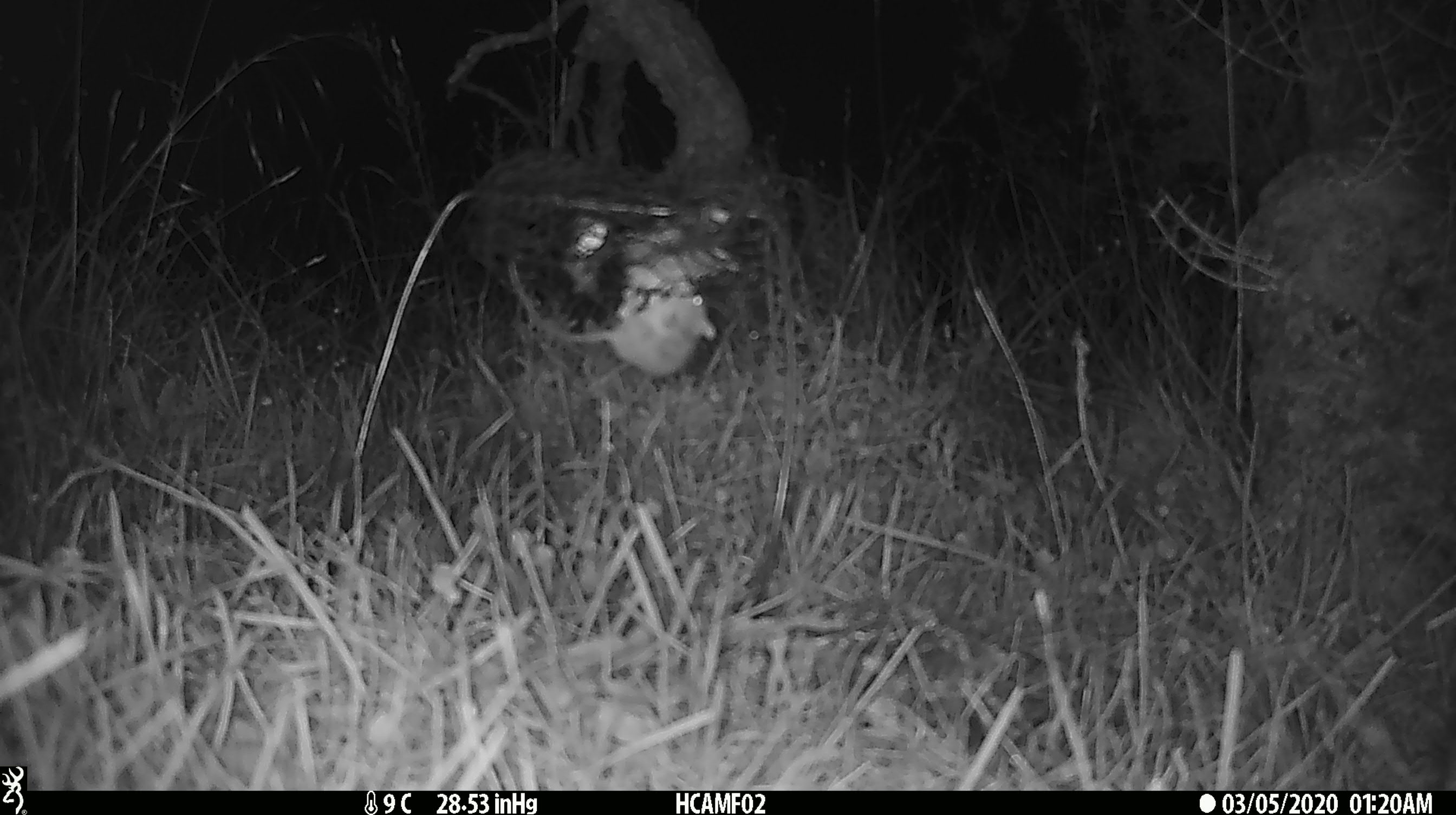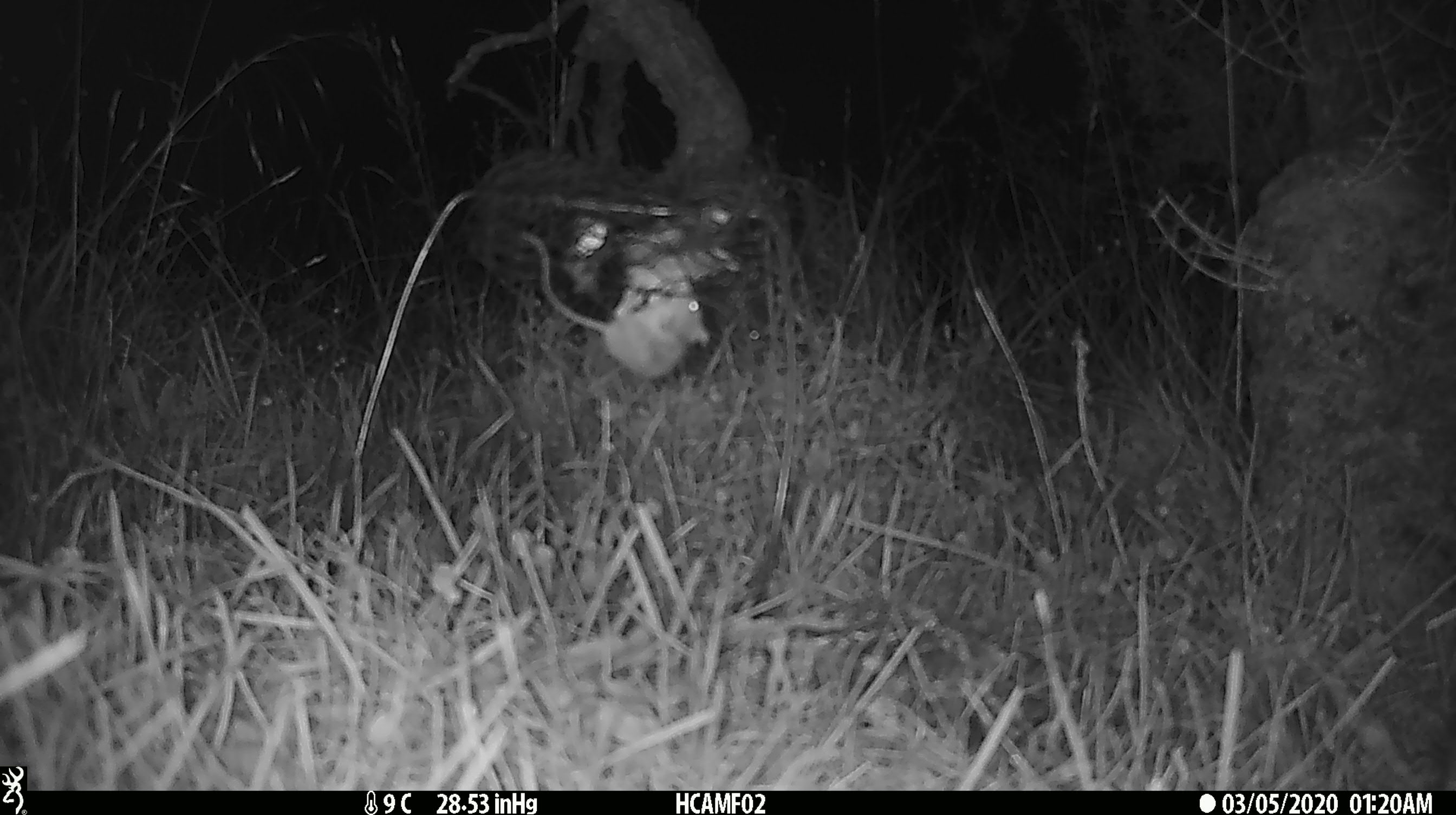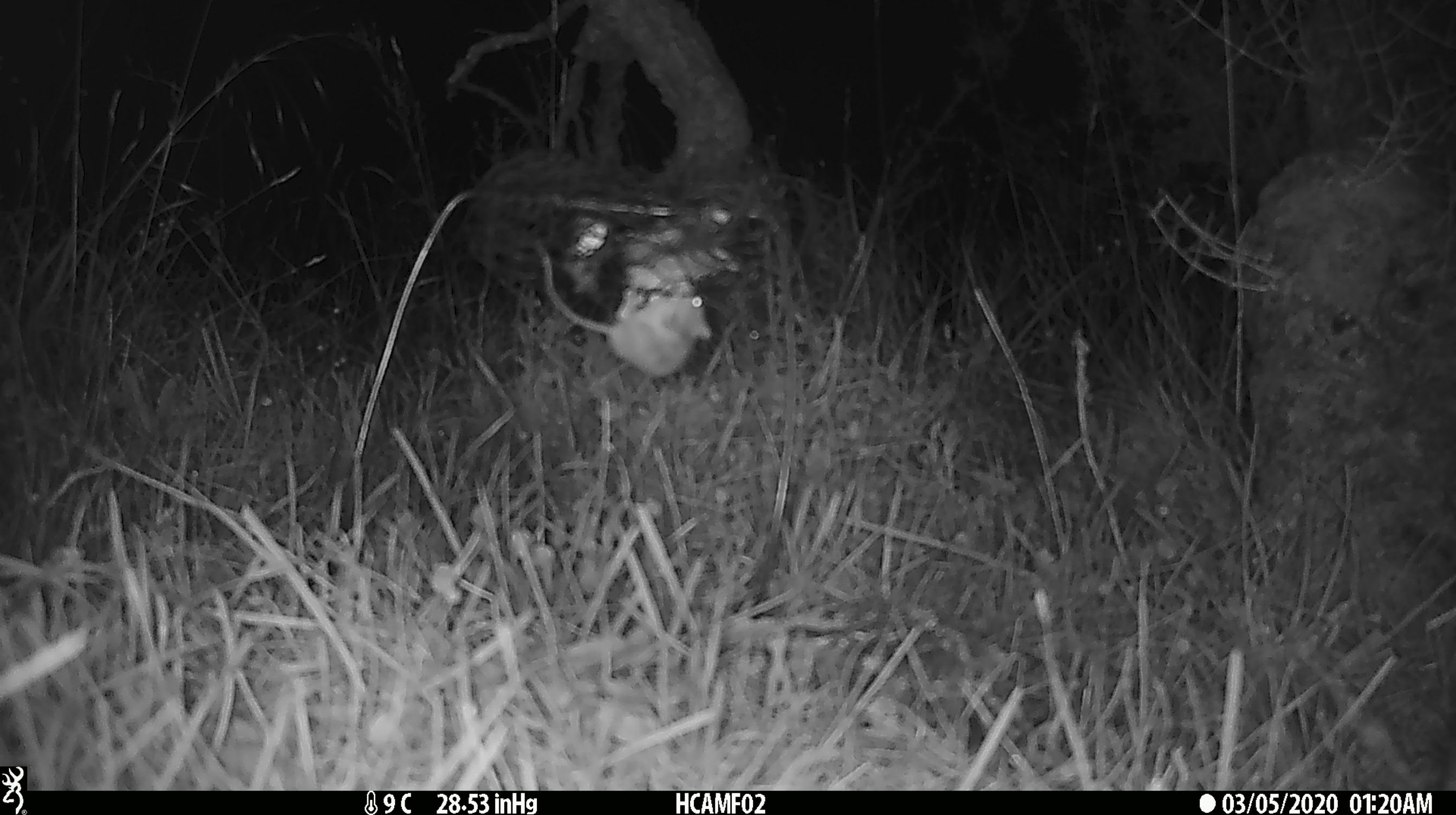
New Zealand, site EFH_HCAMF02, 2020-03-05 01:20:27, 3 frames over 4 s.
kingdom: Animalia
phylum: Chordata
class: Mammalia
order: Rodentia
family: Muridae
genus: Mus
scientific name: Mus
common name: mouse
Mouse (Mus).